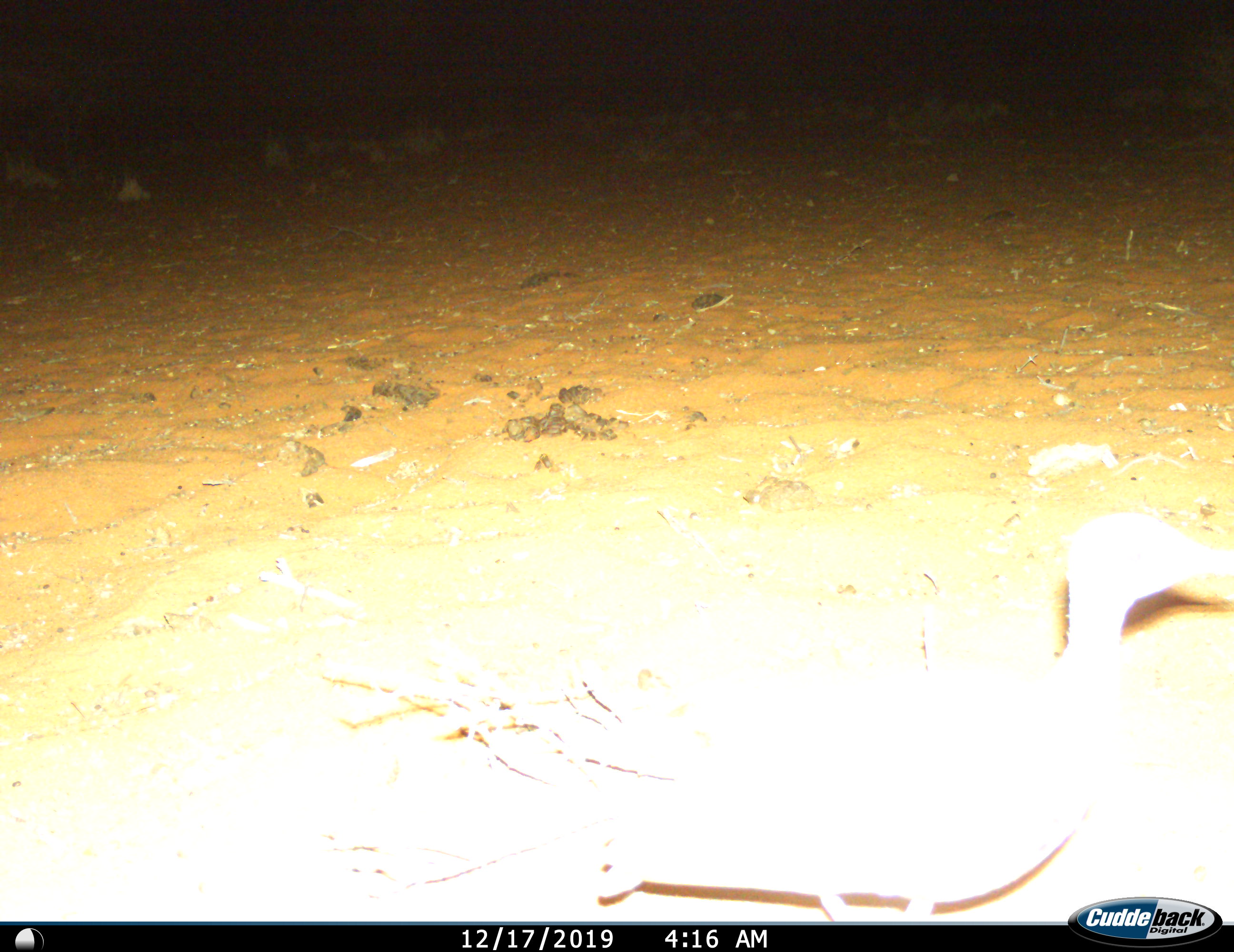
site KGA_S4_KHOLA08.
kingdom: Animalia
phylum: Chordata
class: Aves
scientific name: Aves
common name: bird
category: birdother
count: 1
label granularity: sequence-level